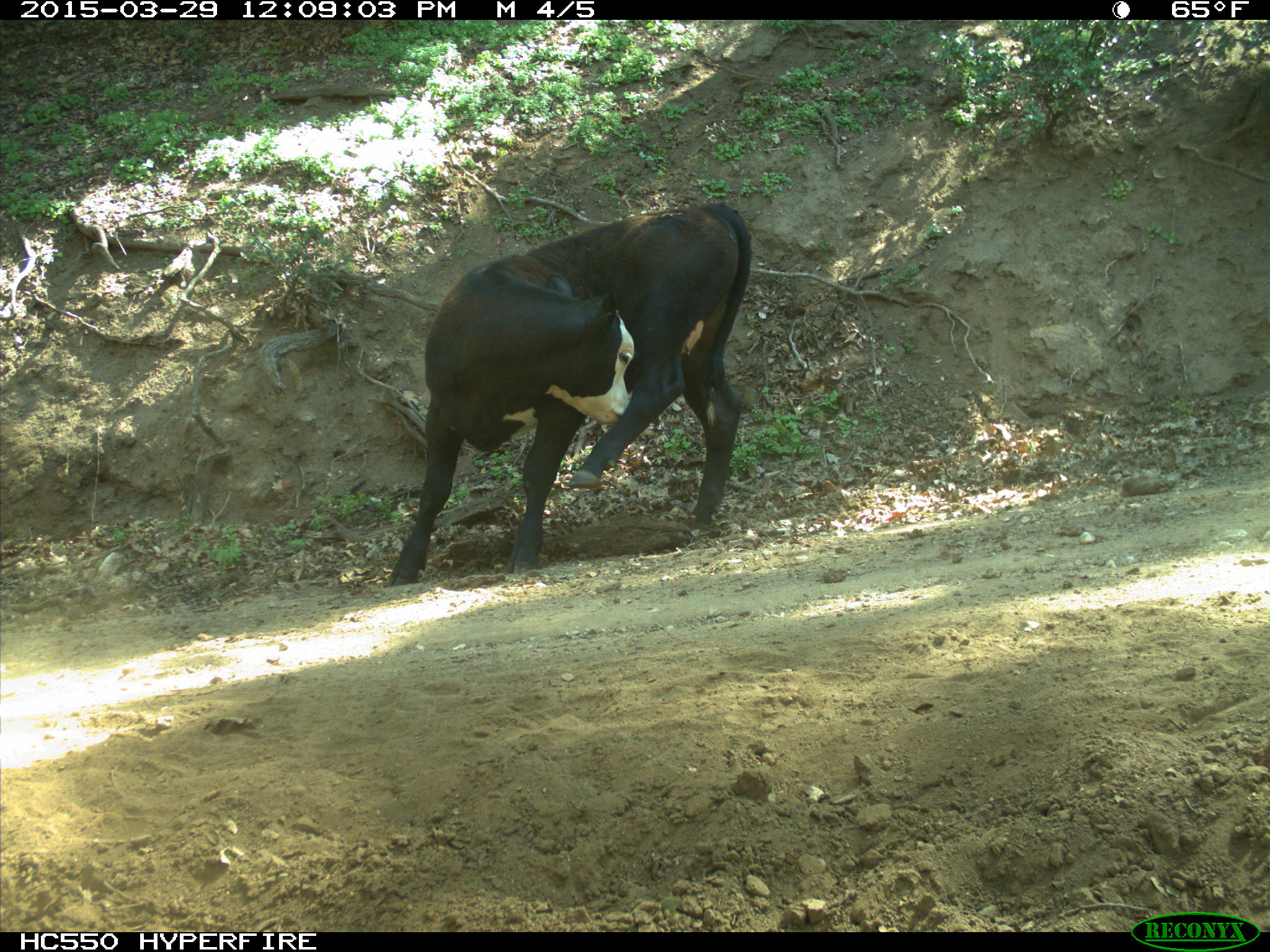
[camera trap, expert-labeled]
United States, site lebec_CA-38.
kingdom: Animalia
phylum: Chordata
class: Mammalia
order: Artiodactyla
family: Bovidae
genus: Bos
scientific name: Bos taurus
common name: domestic cow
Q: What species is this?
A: Bos taurus (domestic cow).